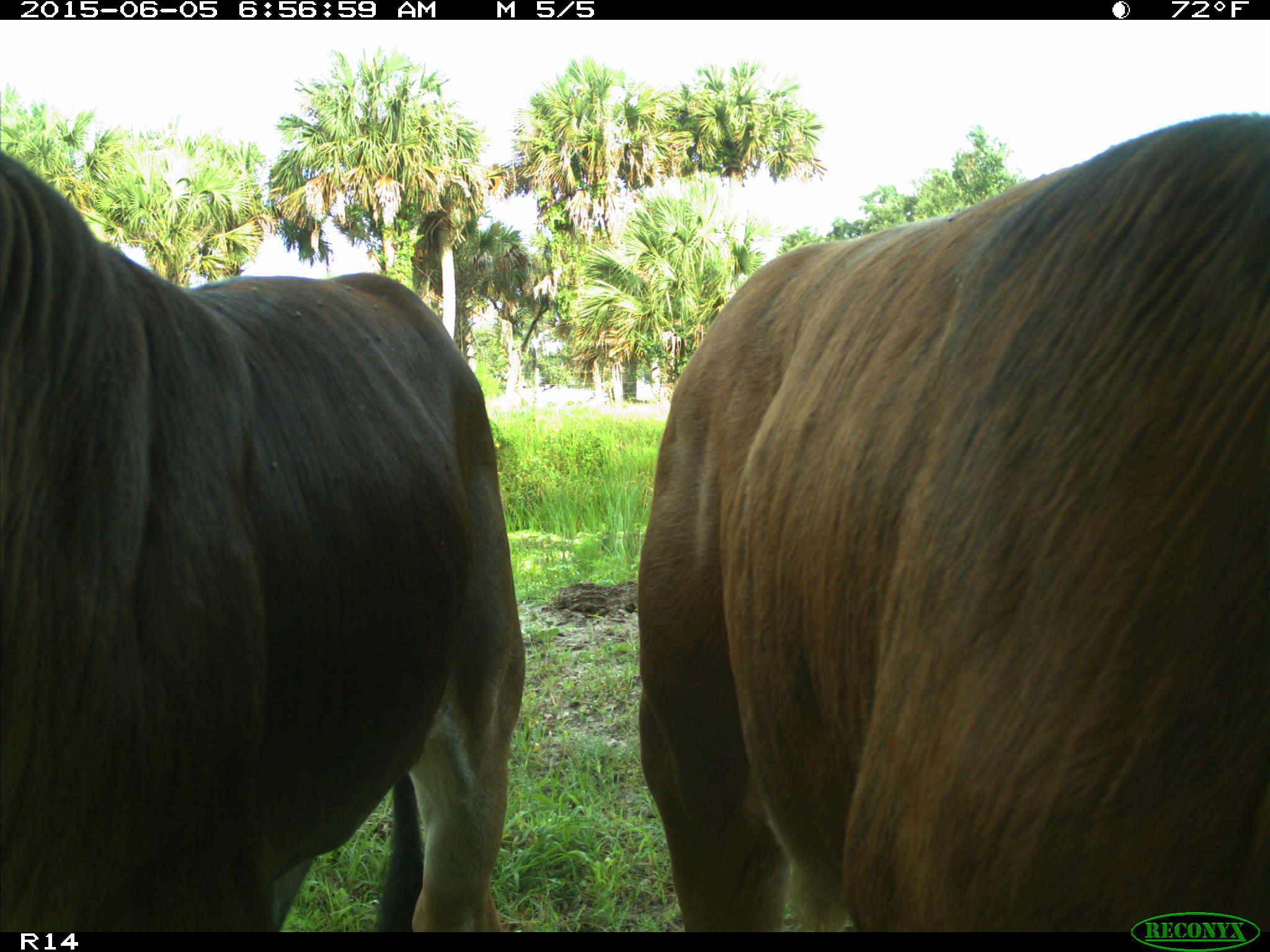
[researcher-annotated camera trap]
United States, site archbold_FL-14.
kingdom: Animalia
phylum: Chordata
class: Mammalia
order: Artiodactyla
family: Bovidae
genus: Bos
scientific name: Bos taurus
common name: domestic cow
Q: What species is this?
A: Bos taurus (domestic cow).